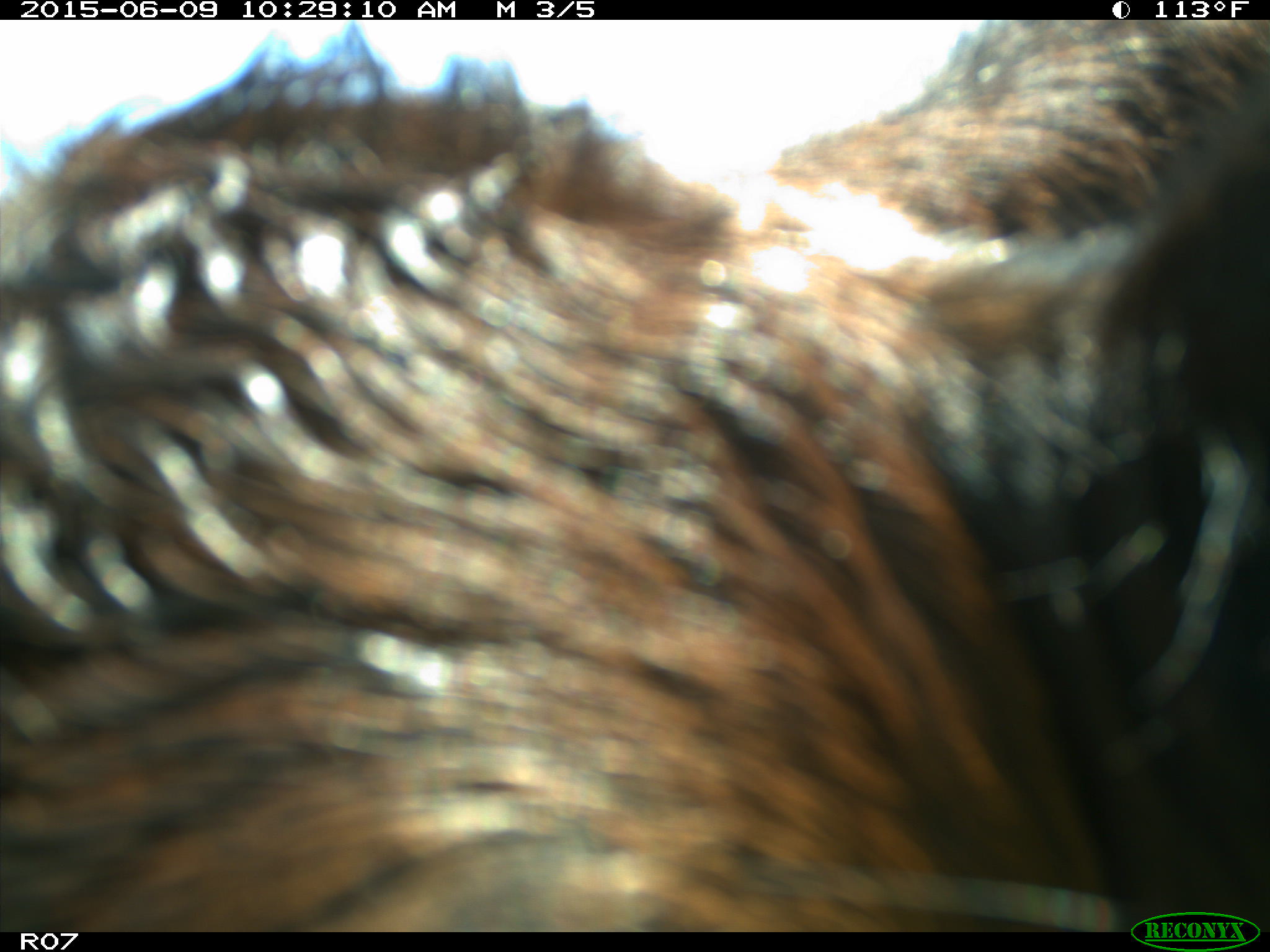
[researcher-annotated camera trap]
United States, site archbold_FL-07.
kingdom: Animalia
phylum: Chordata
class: Mammalia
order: Artiodactyla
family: Bovidae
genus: Bos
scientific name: Bos taurus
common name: domestic cow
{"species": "Bos taurus (domestic cow)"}